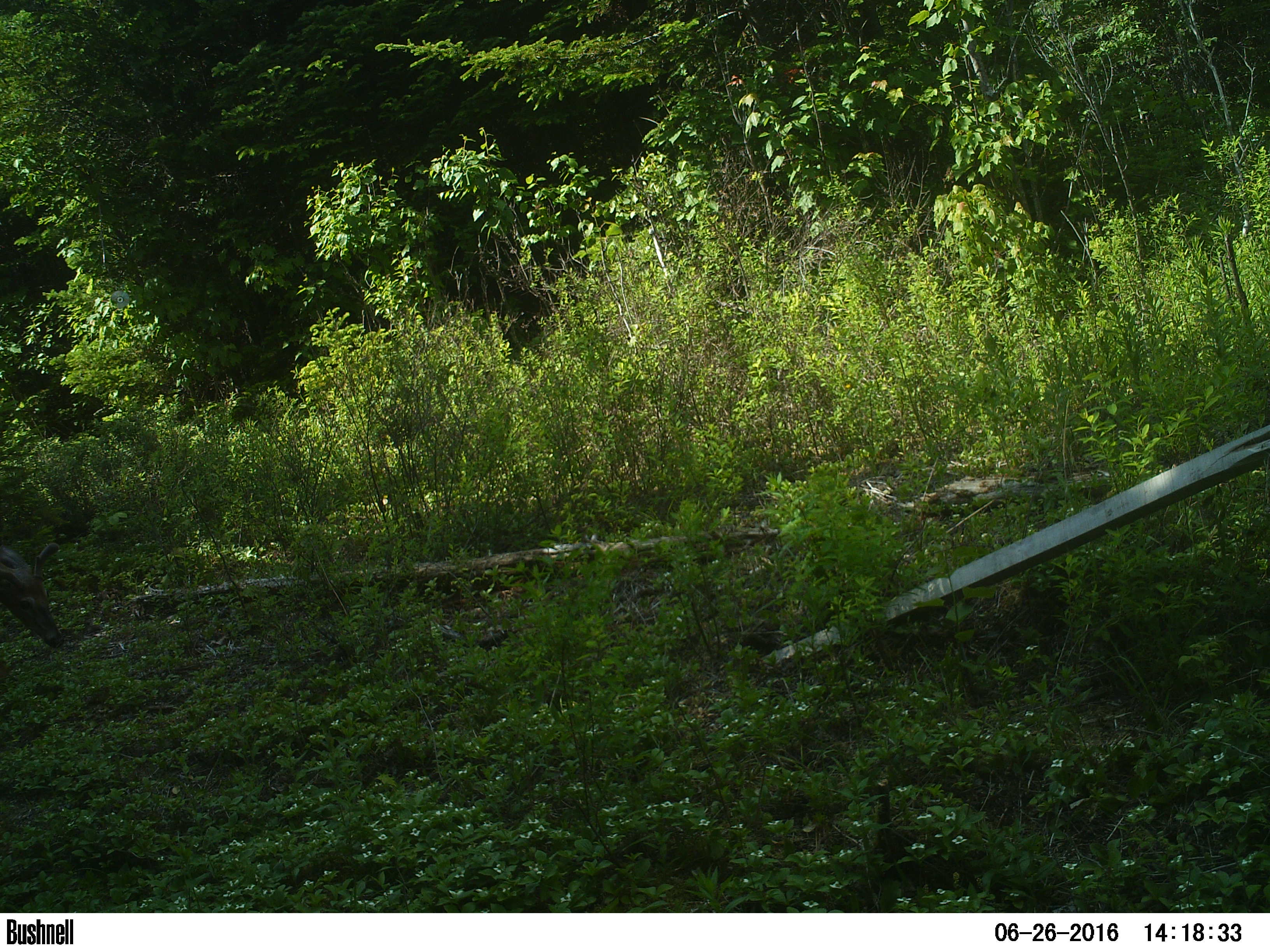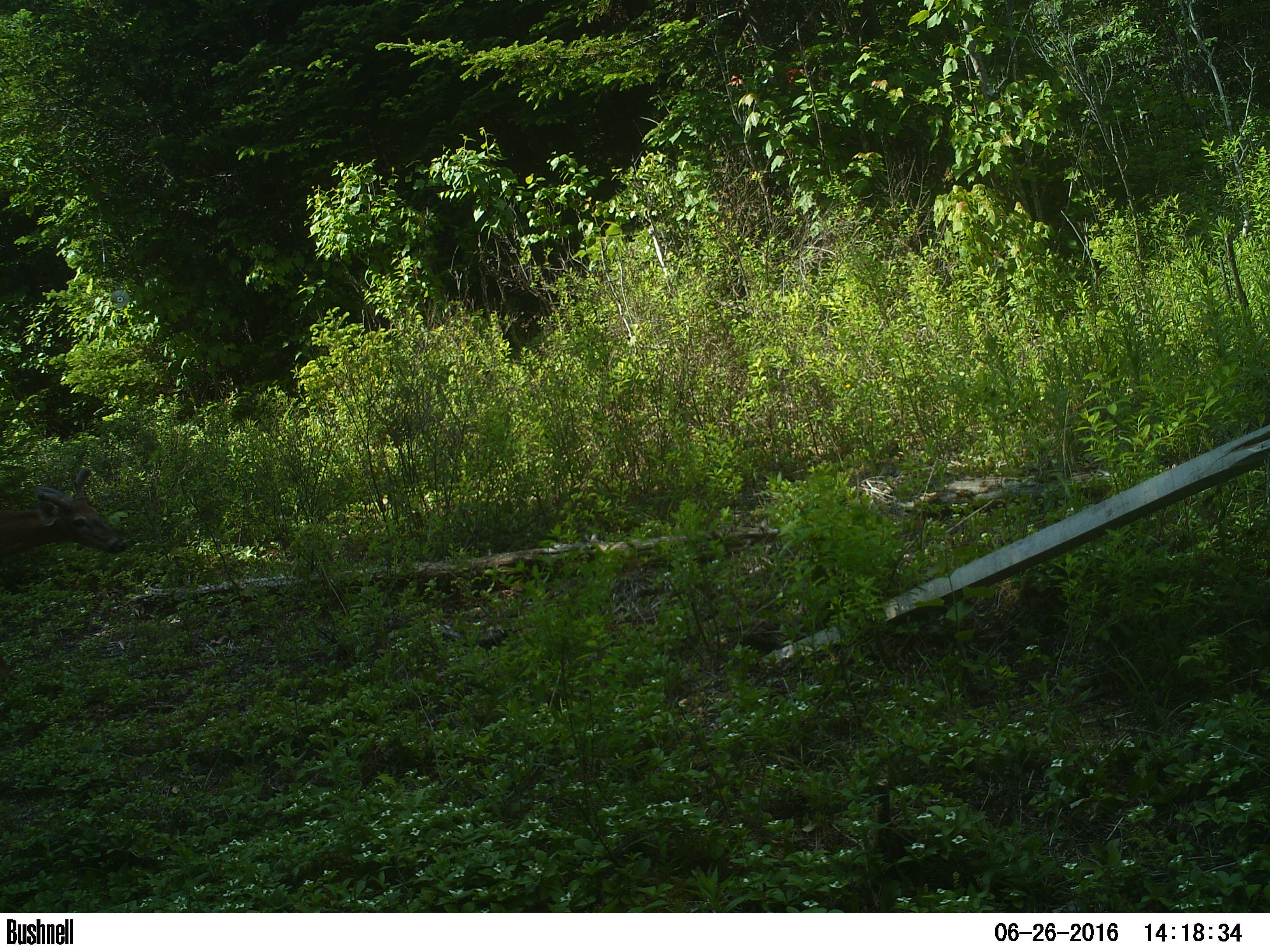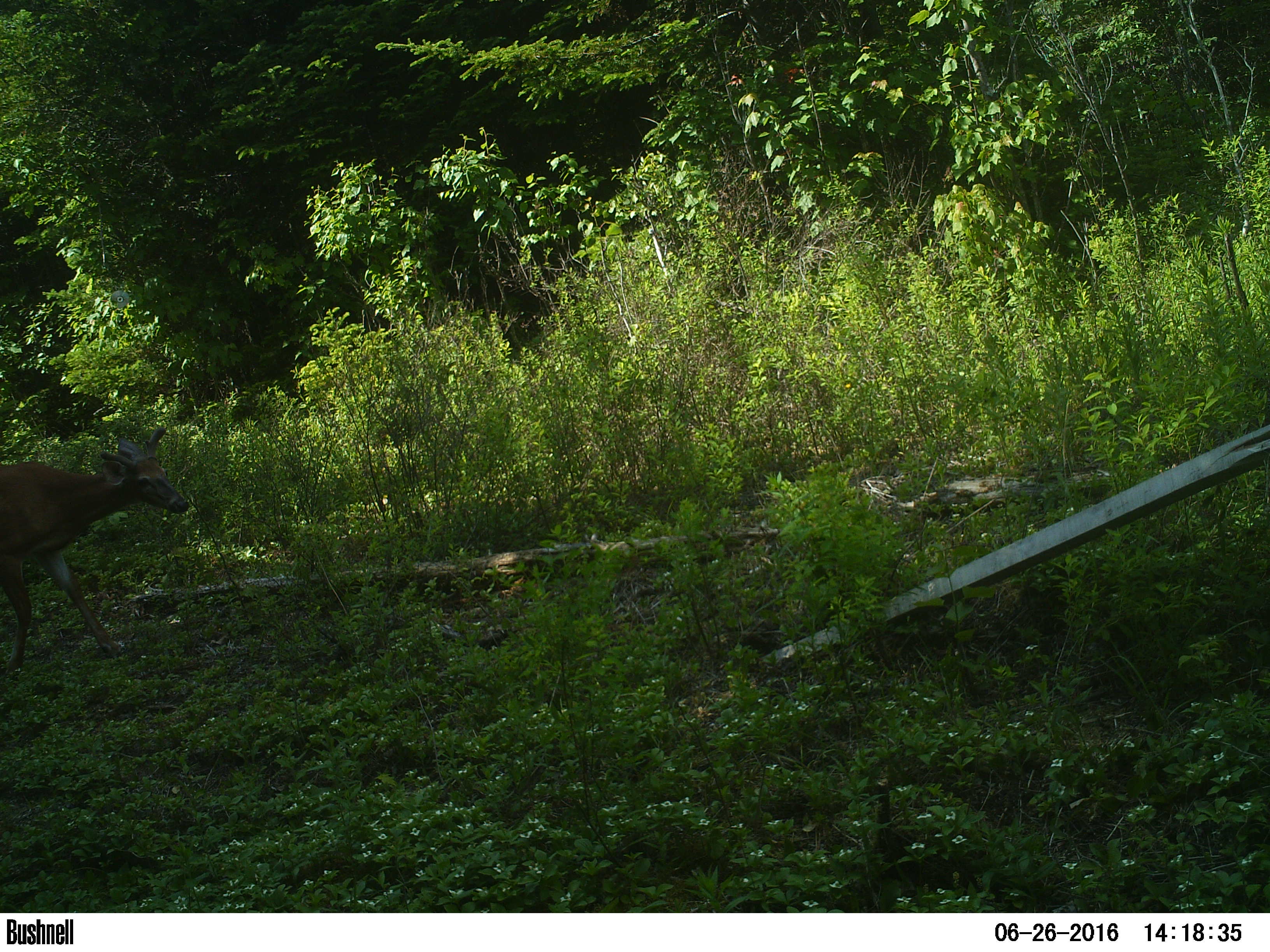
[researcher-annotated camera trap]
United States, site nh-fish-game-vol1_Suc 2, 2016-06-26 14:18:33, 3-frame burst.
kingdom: Animalia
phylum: Chordata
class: Mammalia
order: Artiodactyla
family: Cervidae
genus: Odocoileus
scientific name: Odocoileus virginianus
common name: white-tailed deer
White-tailed deer (Odocoileus virginianus).